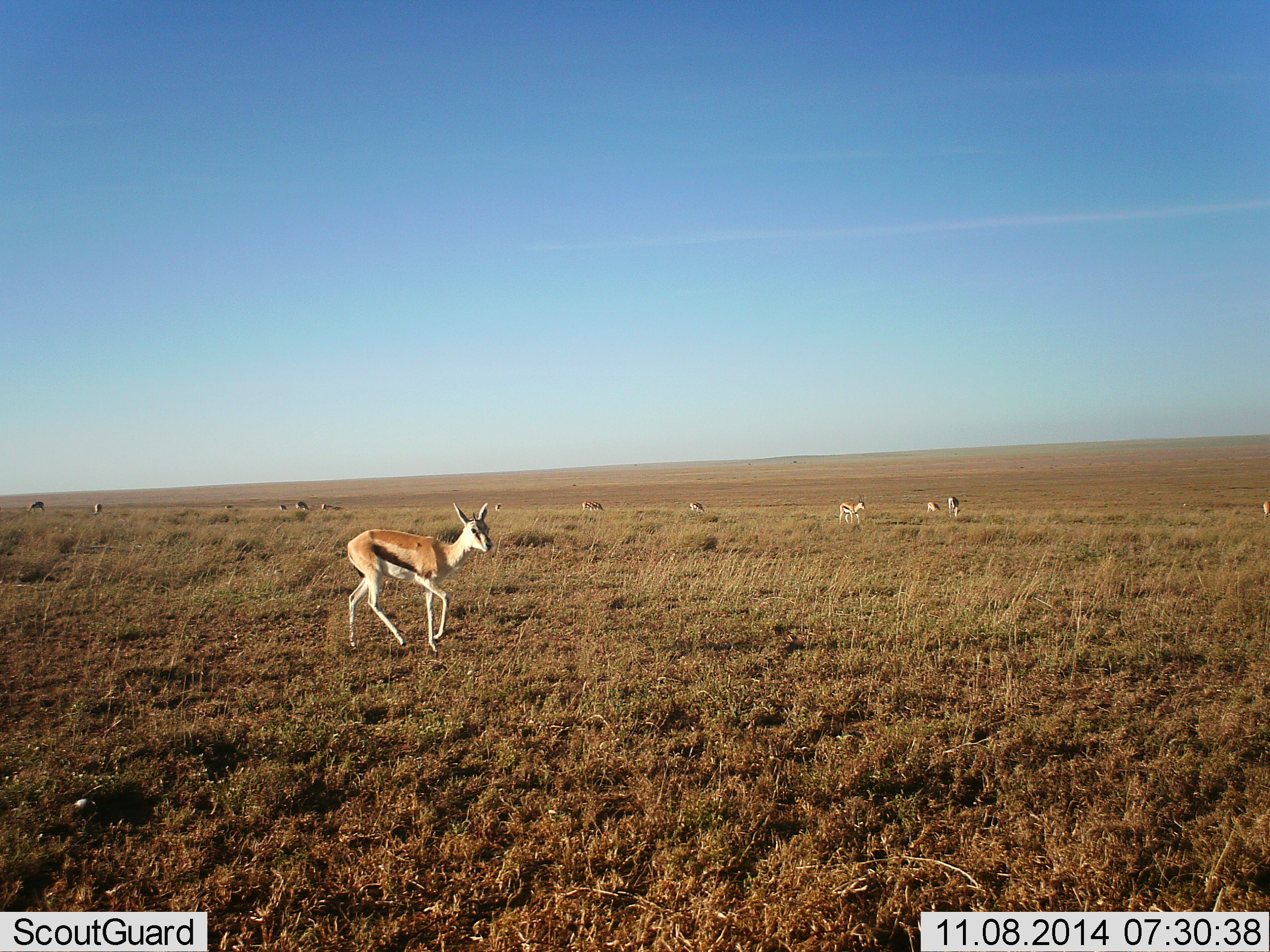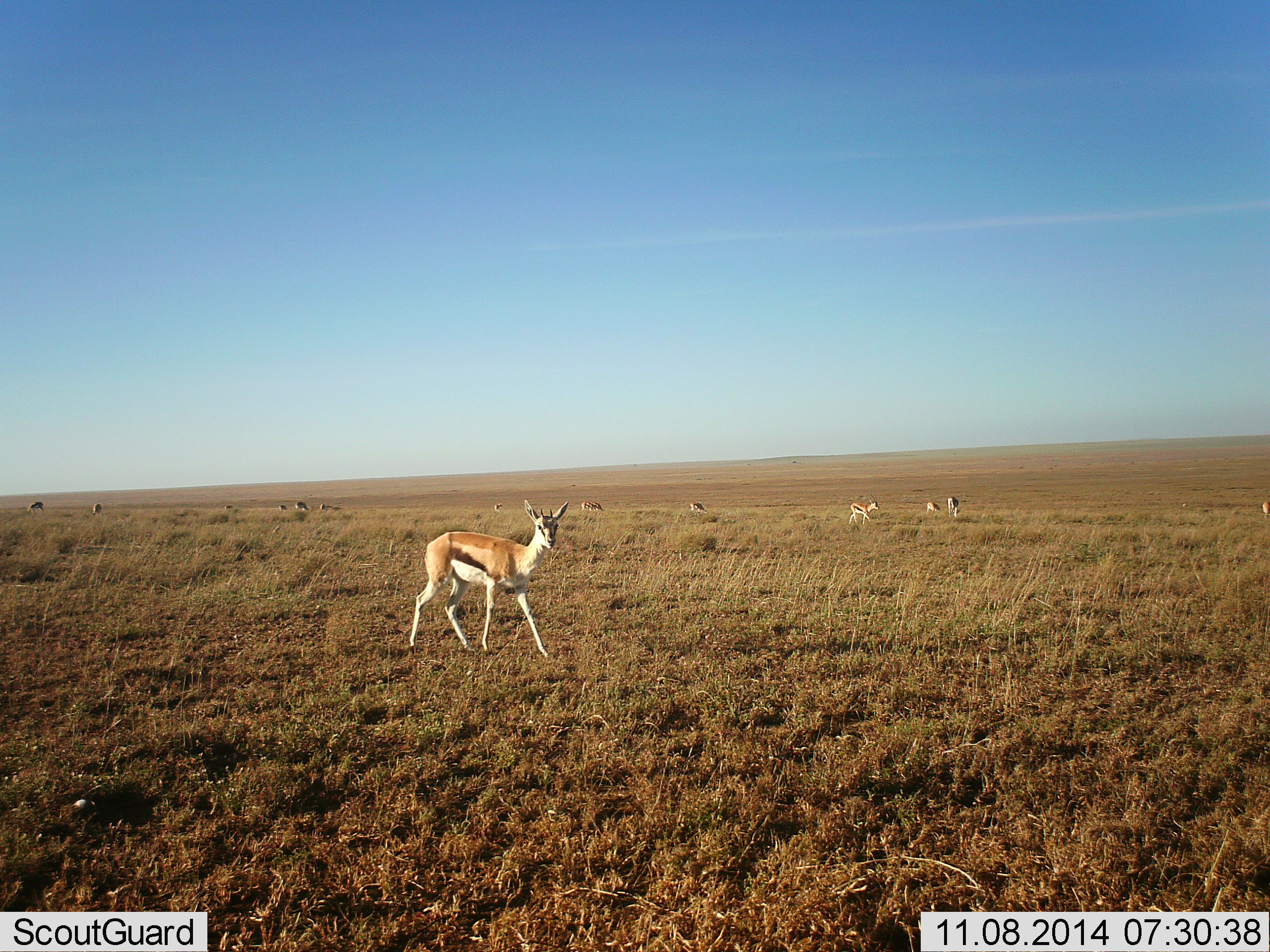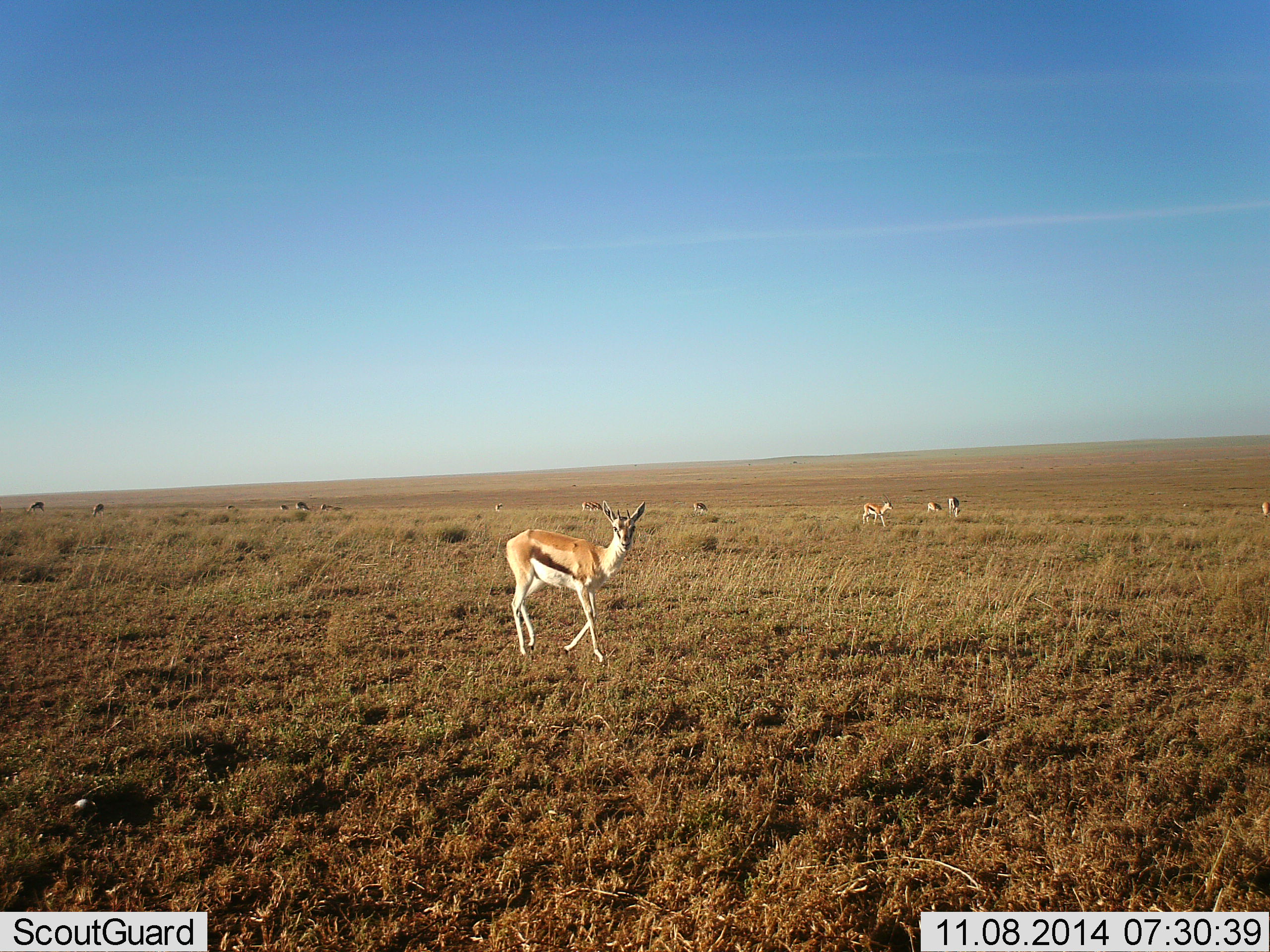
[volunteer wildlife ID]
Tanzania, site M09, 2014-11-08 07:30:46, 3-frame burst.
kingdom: Animalia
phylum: Chordata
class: Mammalia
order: Artiodactyla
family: Bovidae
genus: Eudorcas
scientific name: Eudorcas thomsonii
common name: thomson's gazelle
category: gazellethomsons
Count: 11-50.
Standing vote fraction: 45%.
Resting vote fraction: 0%.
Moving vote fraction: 82%.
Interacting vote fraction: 0%.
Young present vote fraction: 0%.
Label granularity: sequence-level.